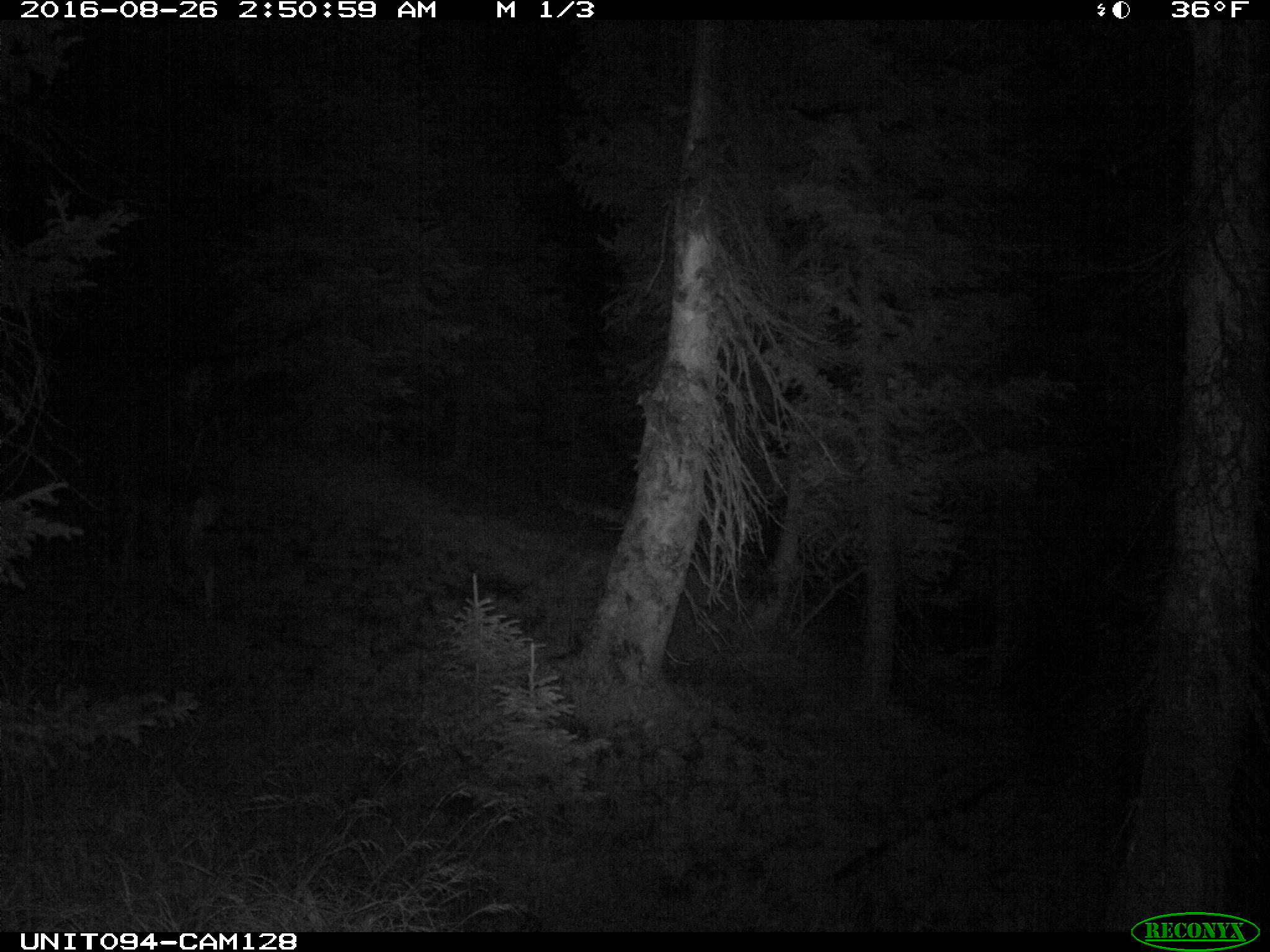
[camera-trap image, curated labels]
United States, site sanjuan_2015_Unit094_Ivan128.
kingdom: Animalia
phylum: Chordata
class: Mammalia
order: Artiodactyla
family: Cervidae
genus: Odocoileus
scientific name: Odocoileus hemionus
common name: mule deer